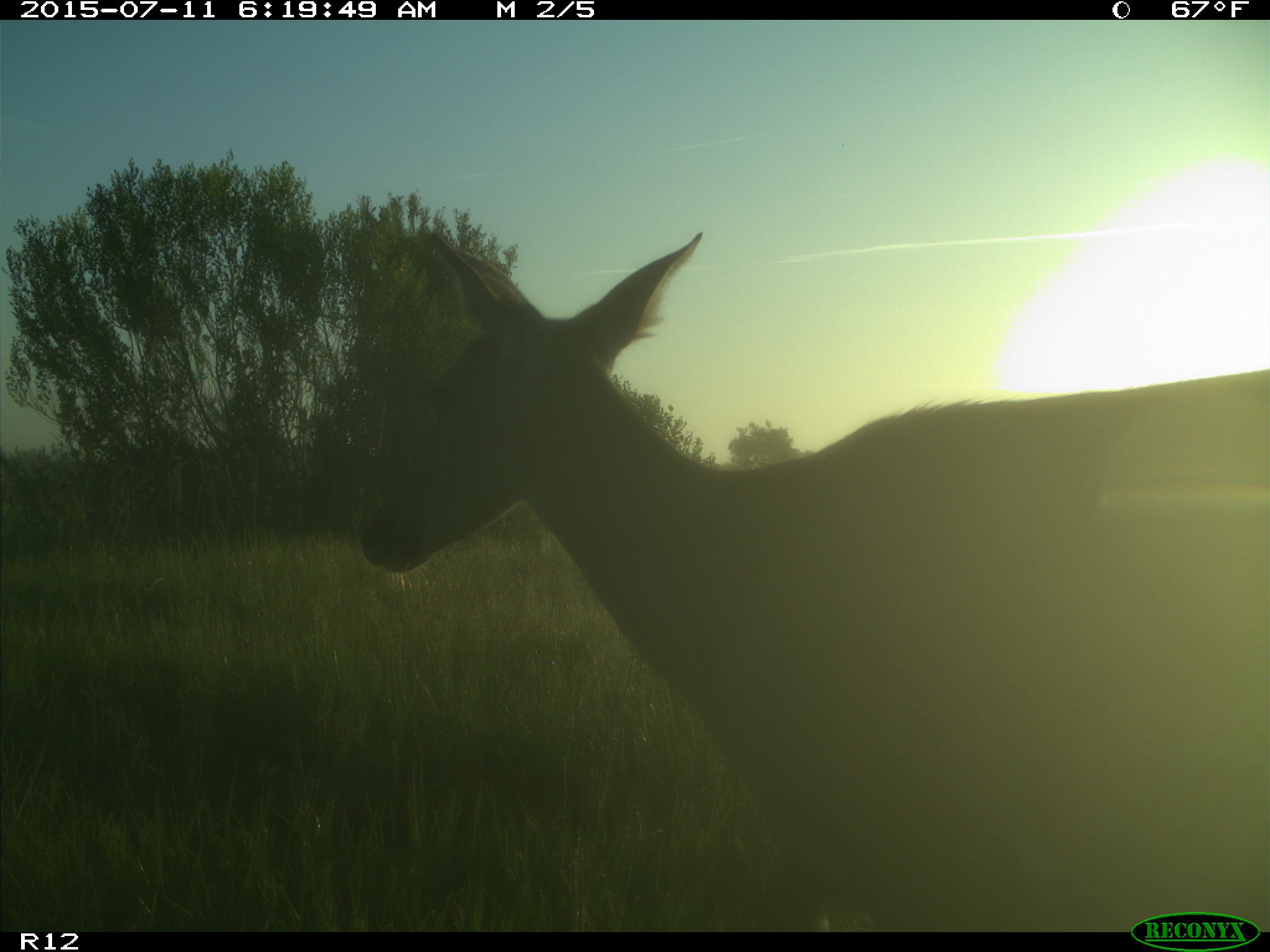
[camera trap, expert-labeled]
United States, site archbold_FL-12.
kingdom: Animalia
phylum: Chordata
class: Mammalia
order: Artiodactyla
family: Cervidae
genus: Odocoileus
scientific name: Odocoileus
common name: deer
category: unidentified deer